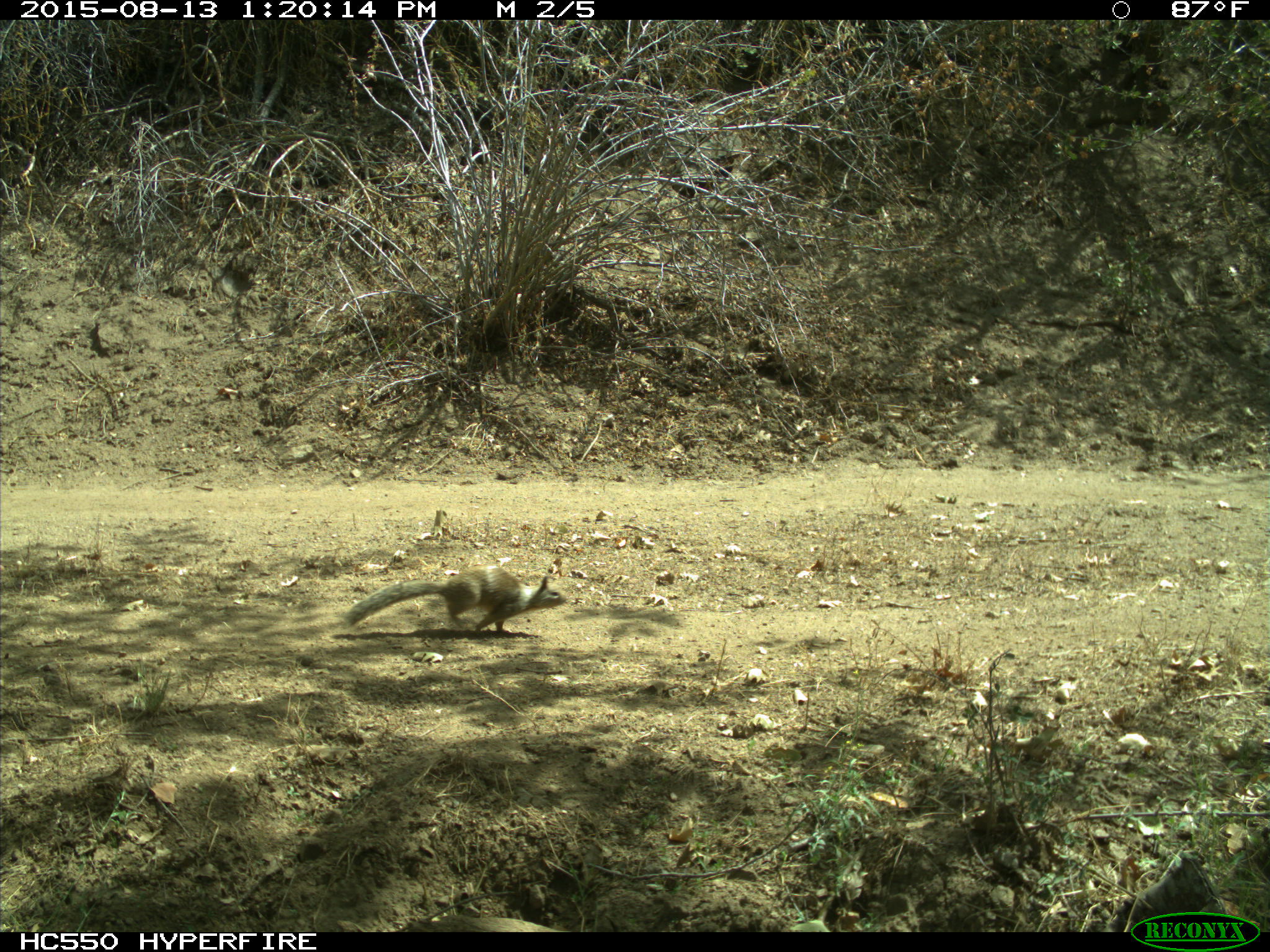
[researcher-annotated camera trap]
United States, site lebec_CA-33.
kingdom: Animalia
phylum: Chordata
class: Mammalia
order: Rodentia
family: Sciuridae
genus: Otospermophilus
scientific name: Otospermophilus beecheyi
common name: california ground squirrel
Otospermophilus beecheyi (california ground squirrel).